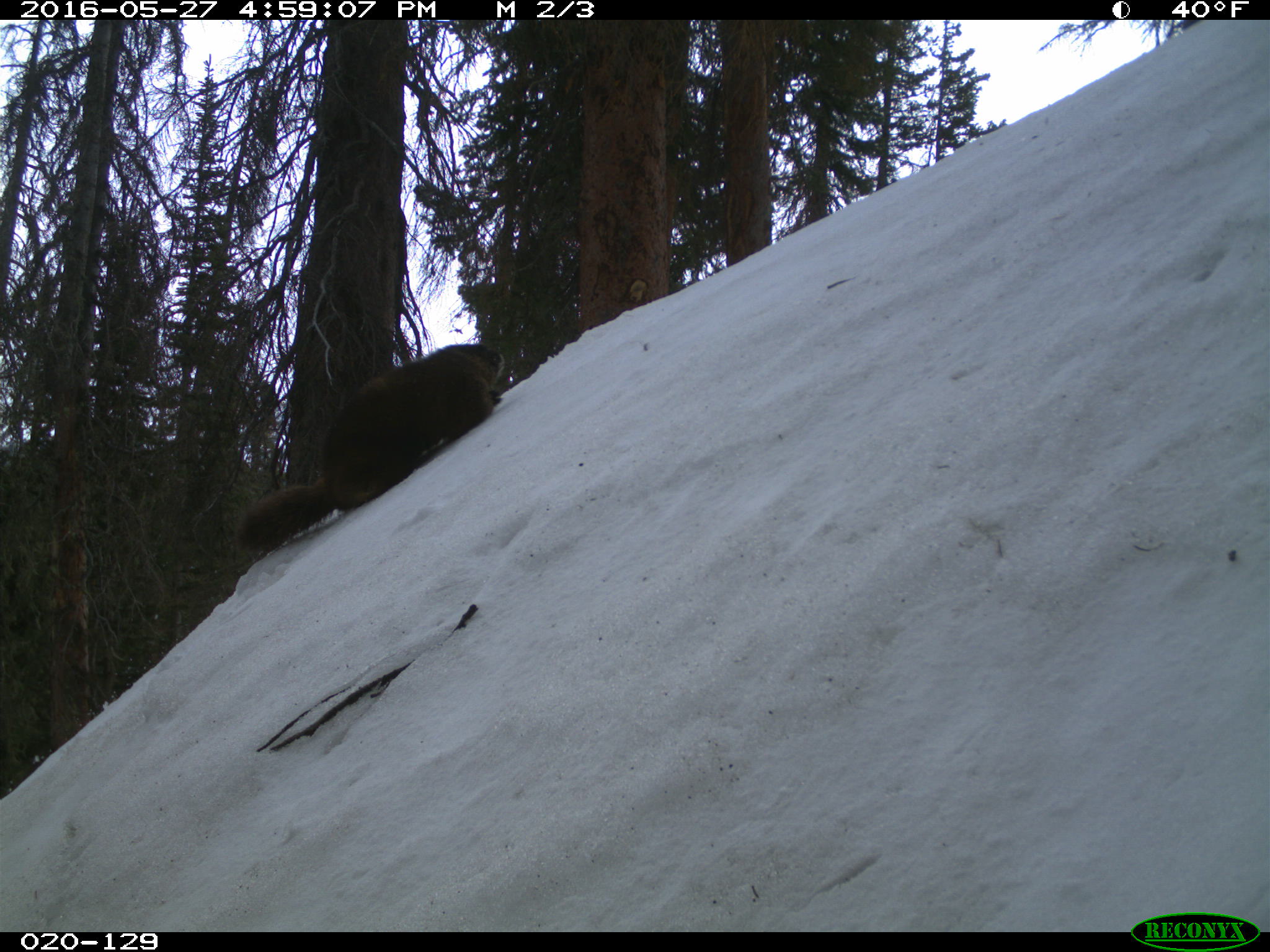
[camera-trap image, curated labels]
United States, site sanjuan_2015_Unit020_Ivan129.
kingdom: Animalia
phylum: Chordata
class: Mammalia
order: Rodentia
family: Sciuridae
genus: Marmota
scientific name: Marmota flaviventris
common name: yellow-bellied marmot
Marmota flaviventris (yellow-bellied marmot).